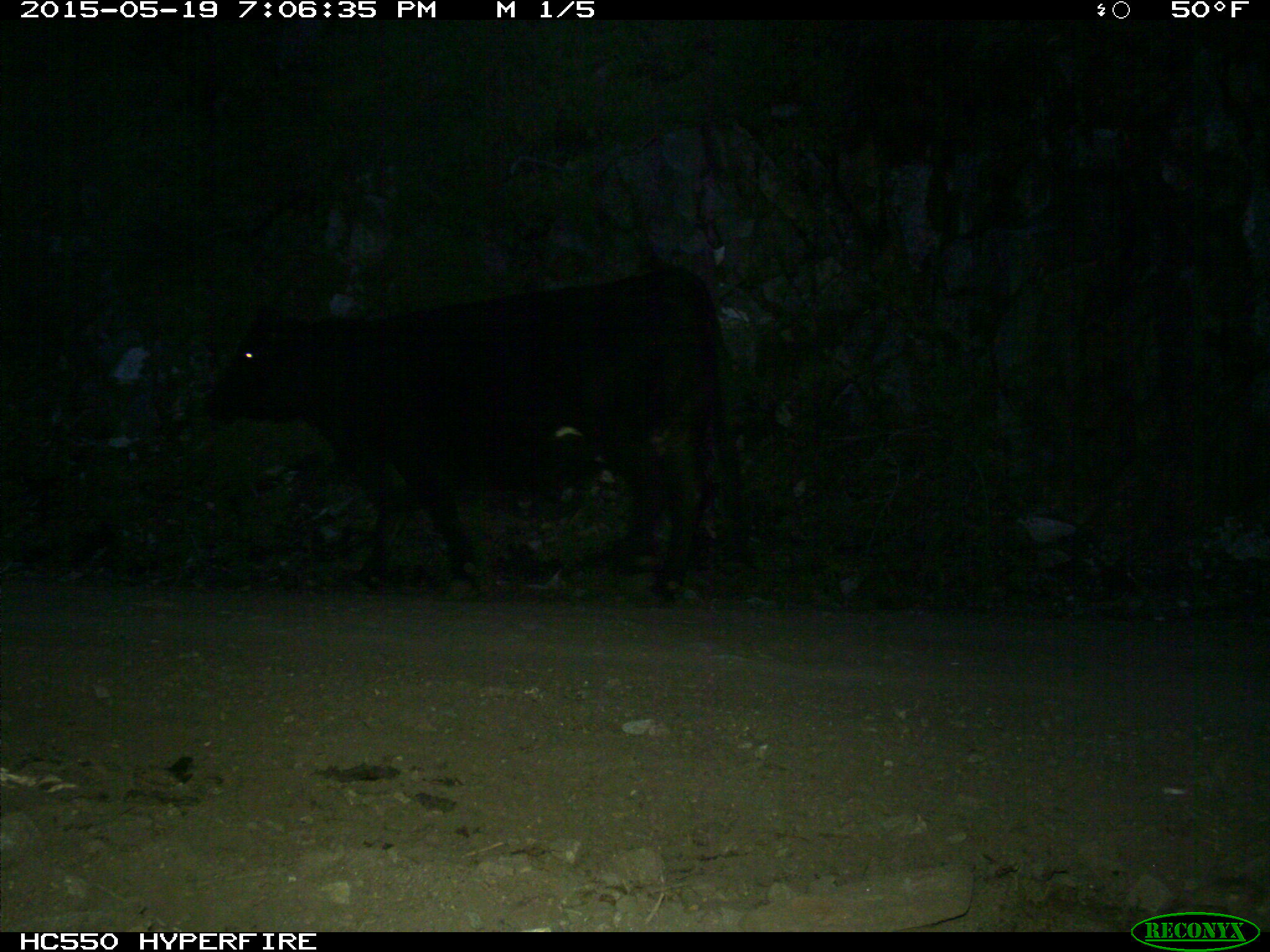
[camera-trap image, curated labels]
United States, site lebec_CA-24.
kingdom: Animalia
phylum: Chordata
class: Mammalia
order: Artiodactyla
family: Bovidae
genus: Bos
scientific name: Bos taurus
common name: domestic cow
Bos taurus (domestic cow).